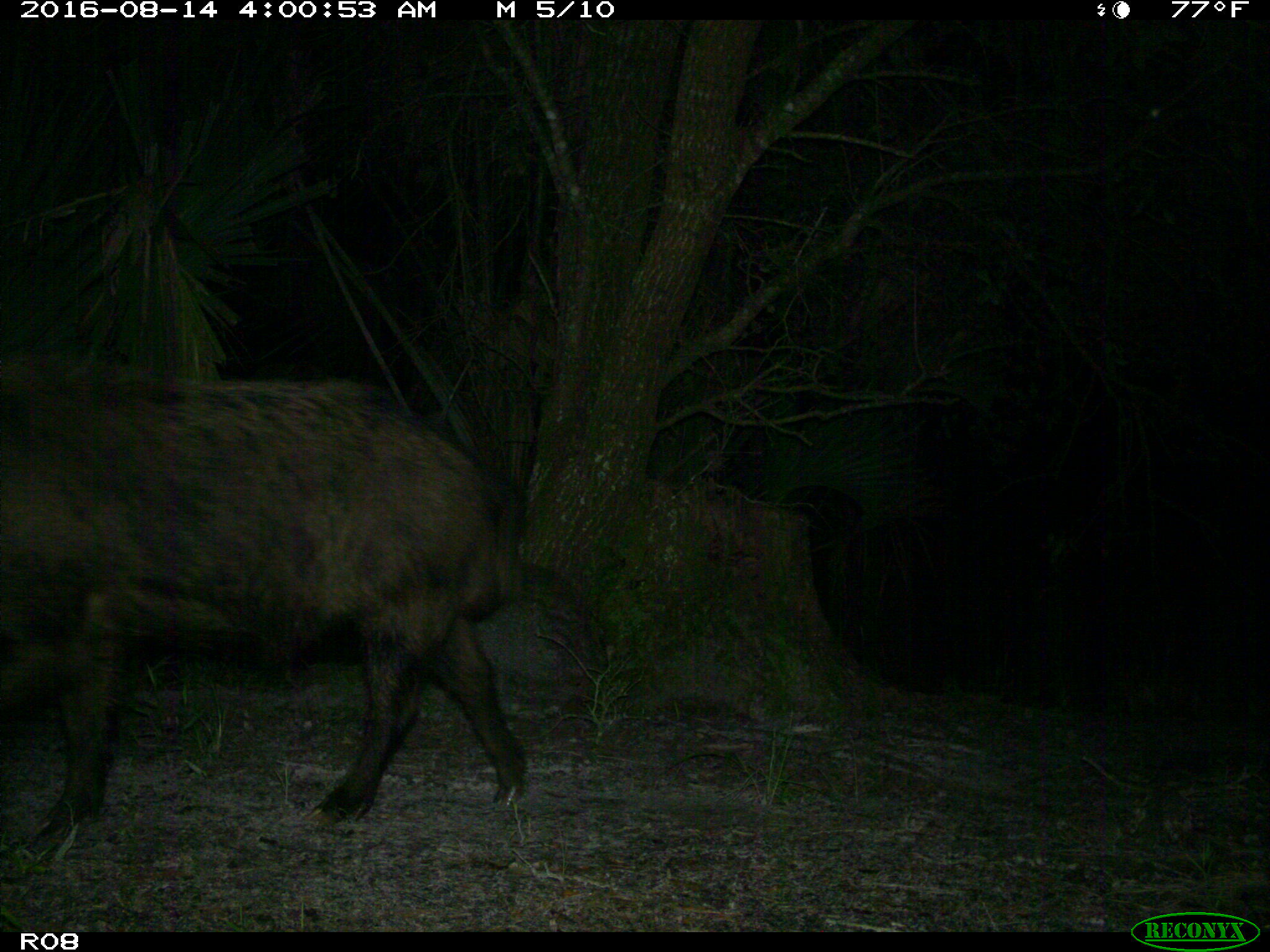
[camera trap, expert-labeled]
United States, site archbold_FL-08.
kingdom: Animalia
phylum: Chordata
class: Mammalia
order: Artiodactyla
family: Suidae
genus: Sus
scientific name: Sus scrofa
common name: wild boar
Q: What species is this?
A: Sus scrofa (wild boar).